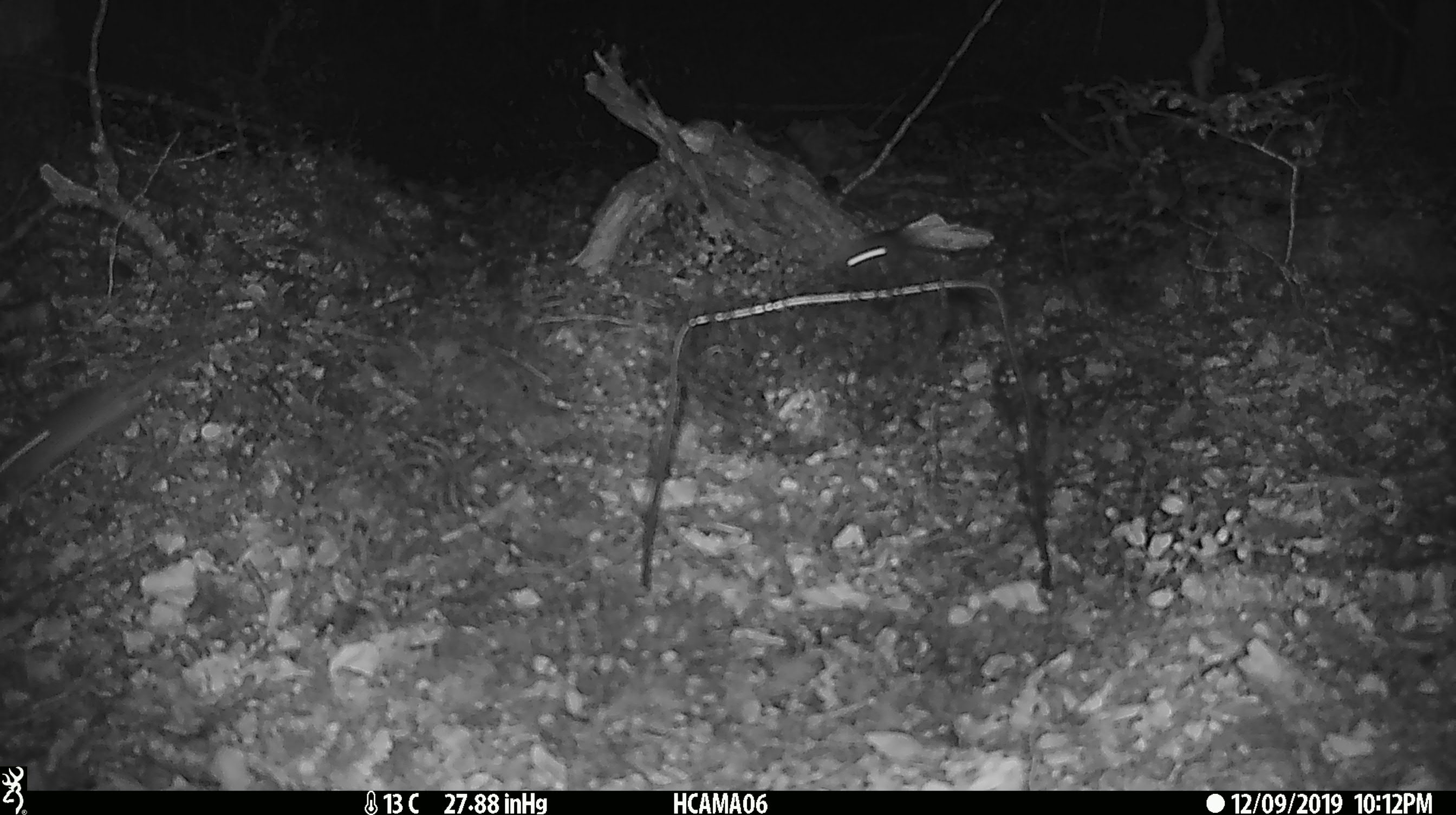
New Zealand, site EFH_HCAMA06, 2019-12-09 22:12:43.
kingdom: Animalia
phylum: Chordata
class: Mammalia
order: Rodentia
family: Muridae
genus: Mus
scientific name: Mus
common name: mouse